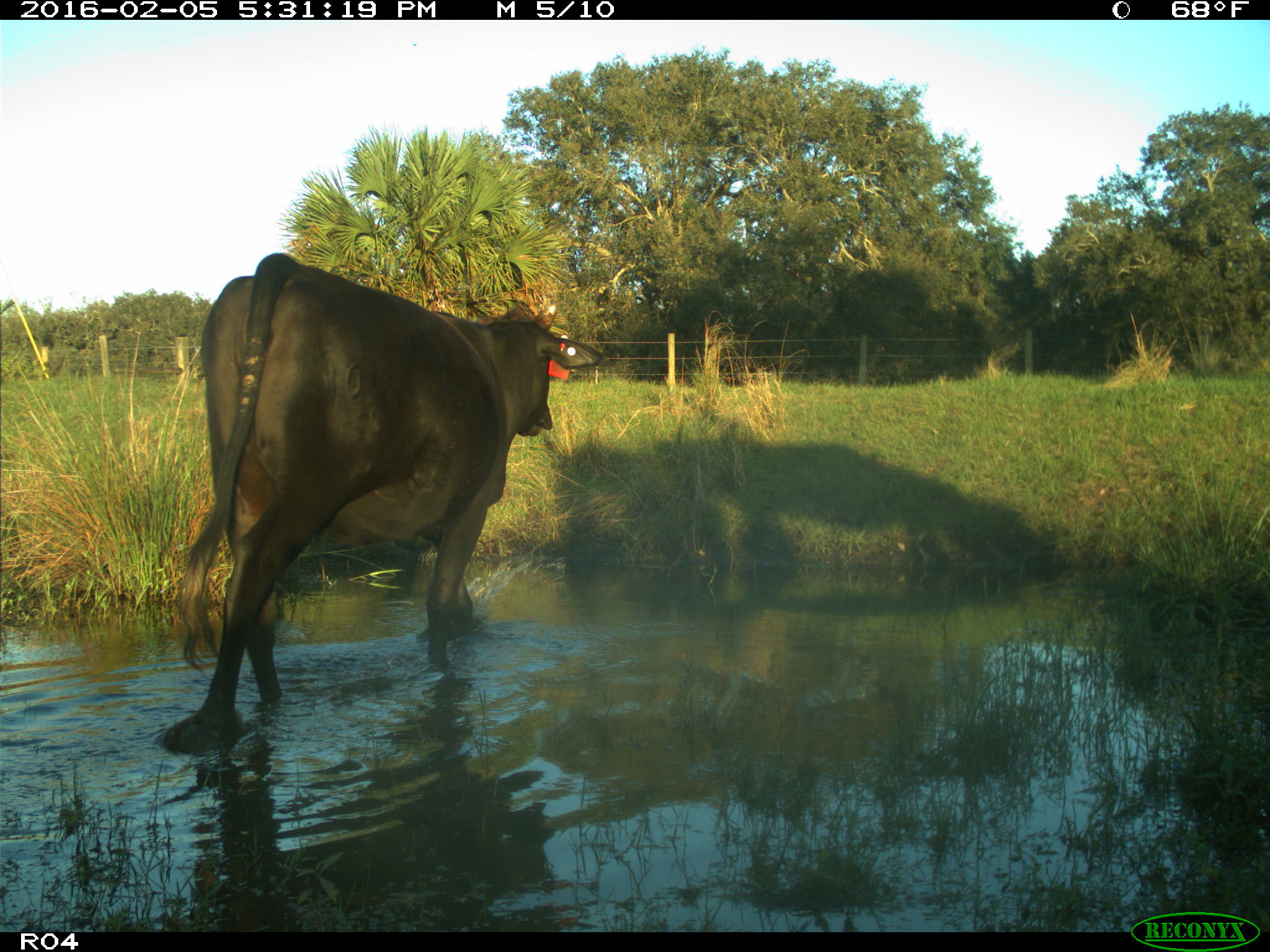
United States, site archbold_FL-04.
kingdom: Animalia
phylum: Chordata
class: Mammalia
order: Artiodactyla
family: Bovidae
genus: Bos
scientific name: Bos taurus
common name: domestic cow